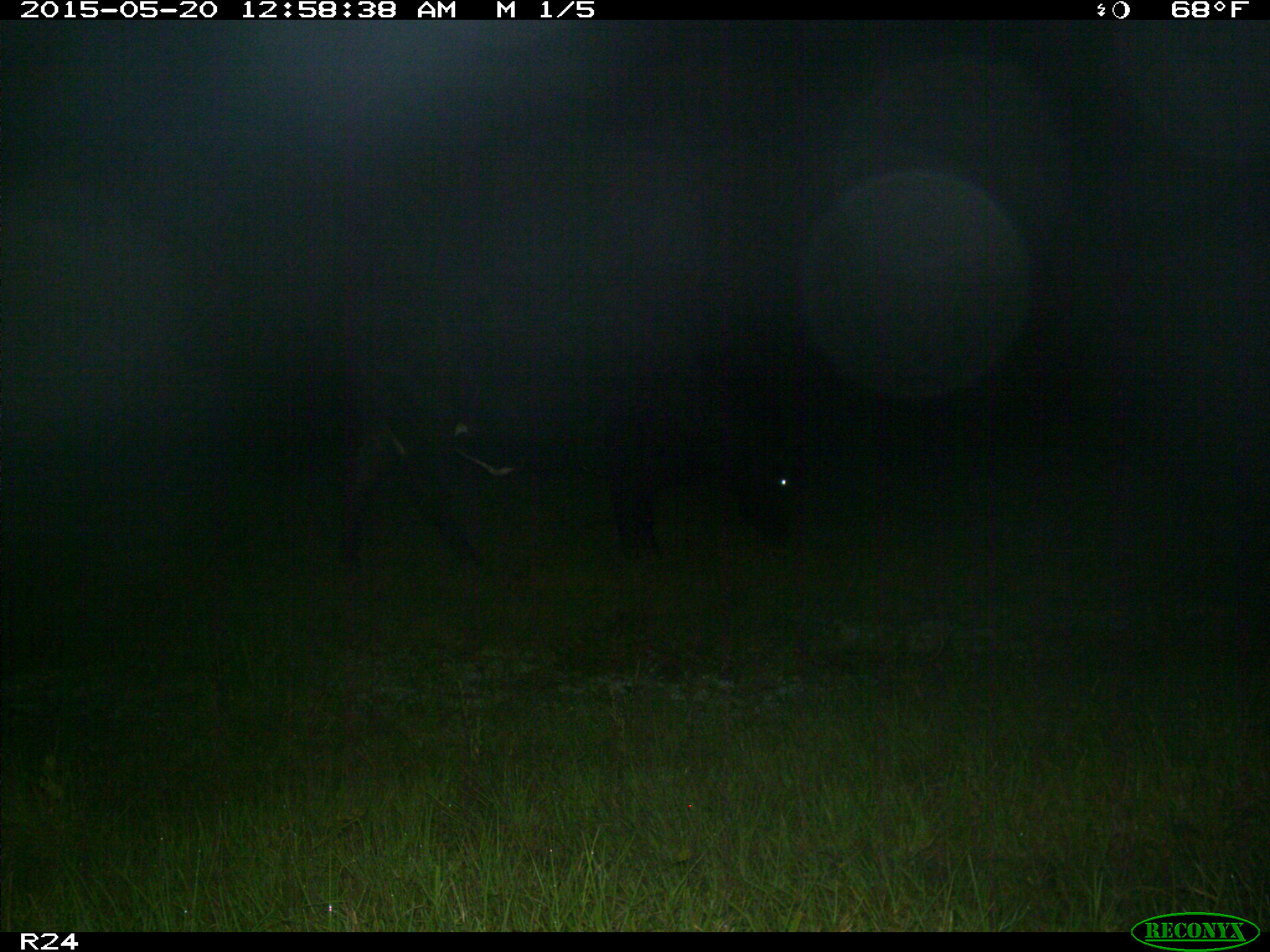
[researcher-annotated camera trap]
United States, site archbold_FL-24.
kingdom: Animalia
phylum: Chordata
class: Mammalia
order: Artiodactyla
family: Bovidae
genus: Bos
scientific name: Bos taurus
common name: domestic cow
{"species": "Bos taurus (domestic cow)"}